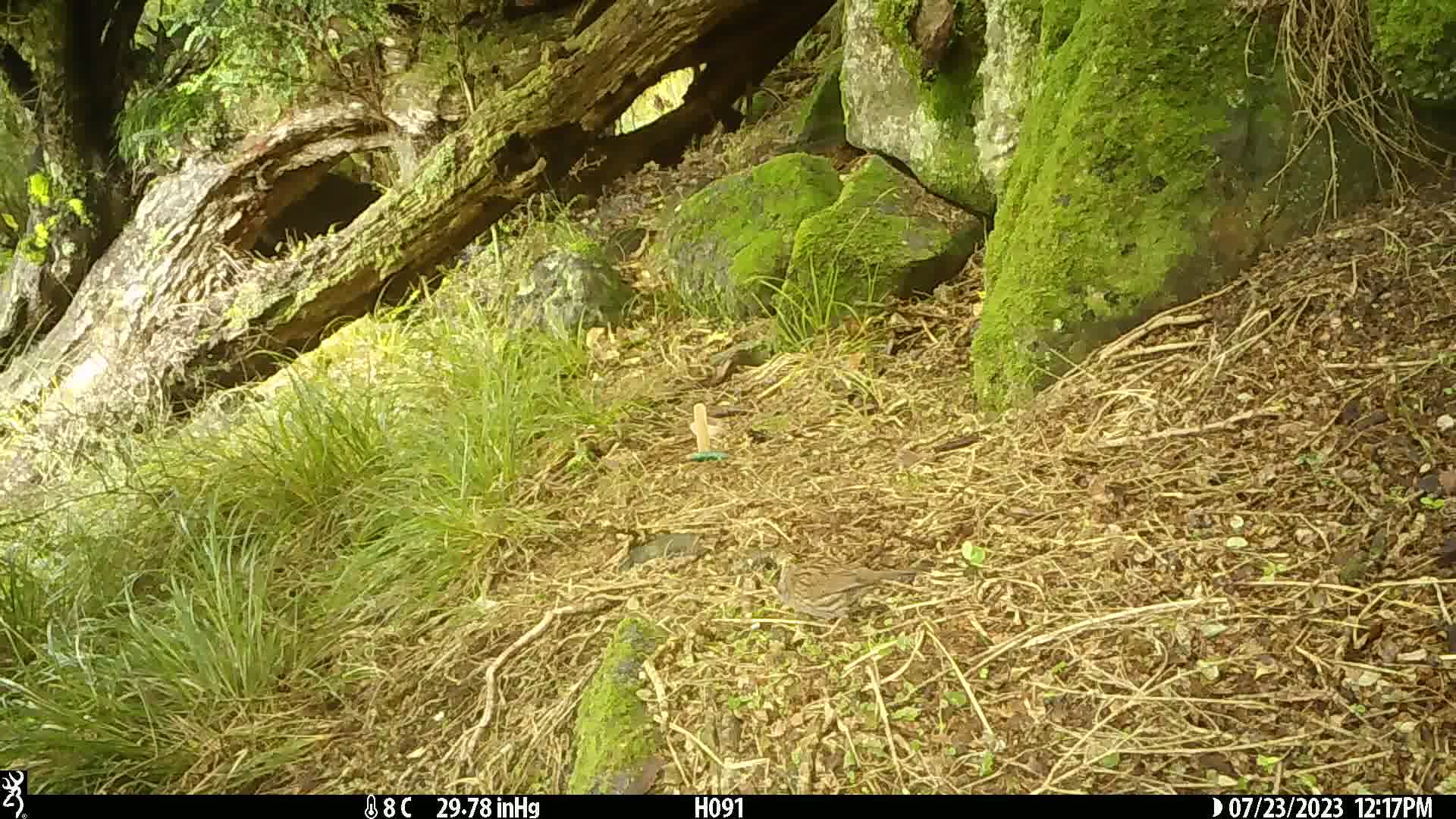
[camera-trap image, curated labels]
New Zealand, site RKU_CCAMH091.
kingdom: Animalia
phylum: Chordata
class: Aves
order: Passeriformes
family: Prunellidae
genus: Prunella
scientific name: Prunella modularis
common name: dunnock